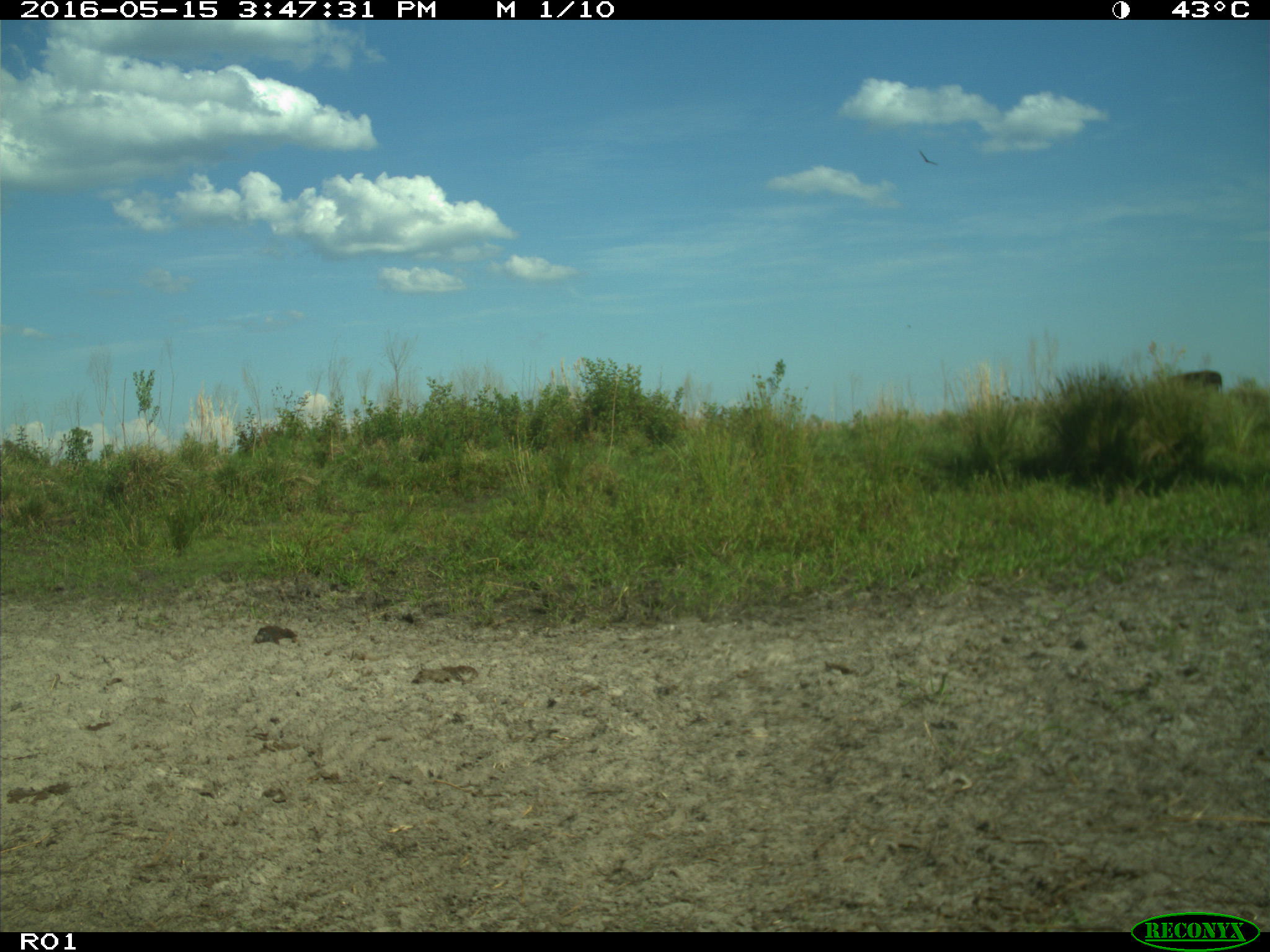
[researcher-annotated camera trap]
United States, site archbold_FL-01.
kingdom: Animalia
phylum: Chordata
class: Mammalia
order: Artiodactyla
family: Bovidae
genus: Bos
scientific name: Bos taurus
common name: domestic cow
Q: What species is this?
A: Bos taurus (domestic cow).